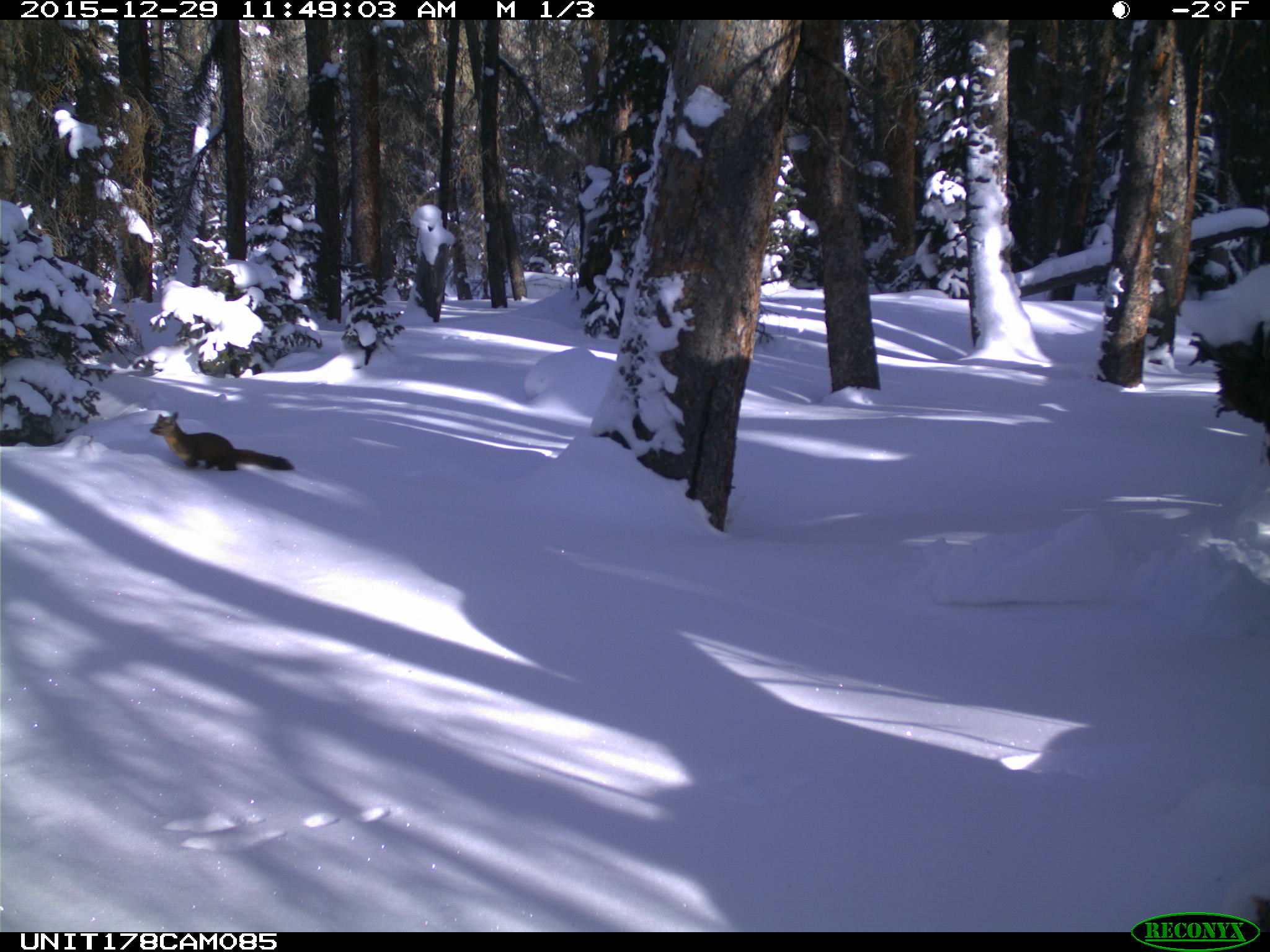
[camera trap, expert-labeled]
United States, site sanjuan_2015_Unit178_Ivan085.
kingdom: Animalia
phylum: Chordata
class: Mammalia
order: Carnivora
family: Mustelidae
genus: Martes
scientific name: Martes americana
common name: american marten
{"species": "Martes americana (american marten)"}